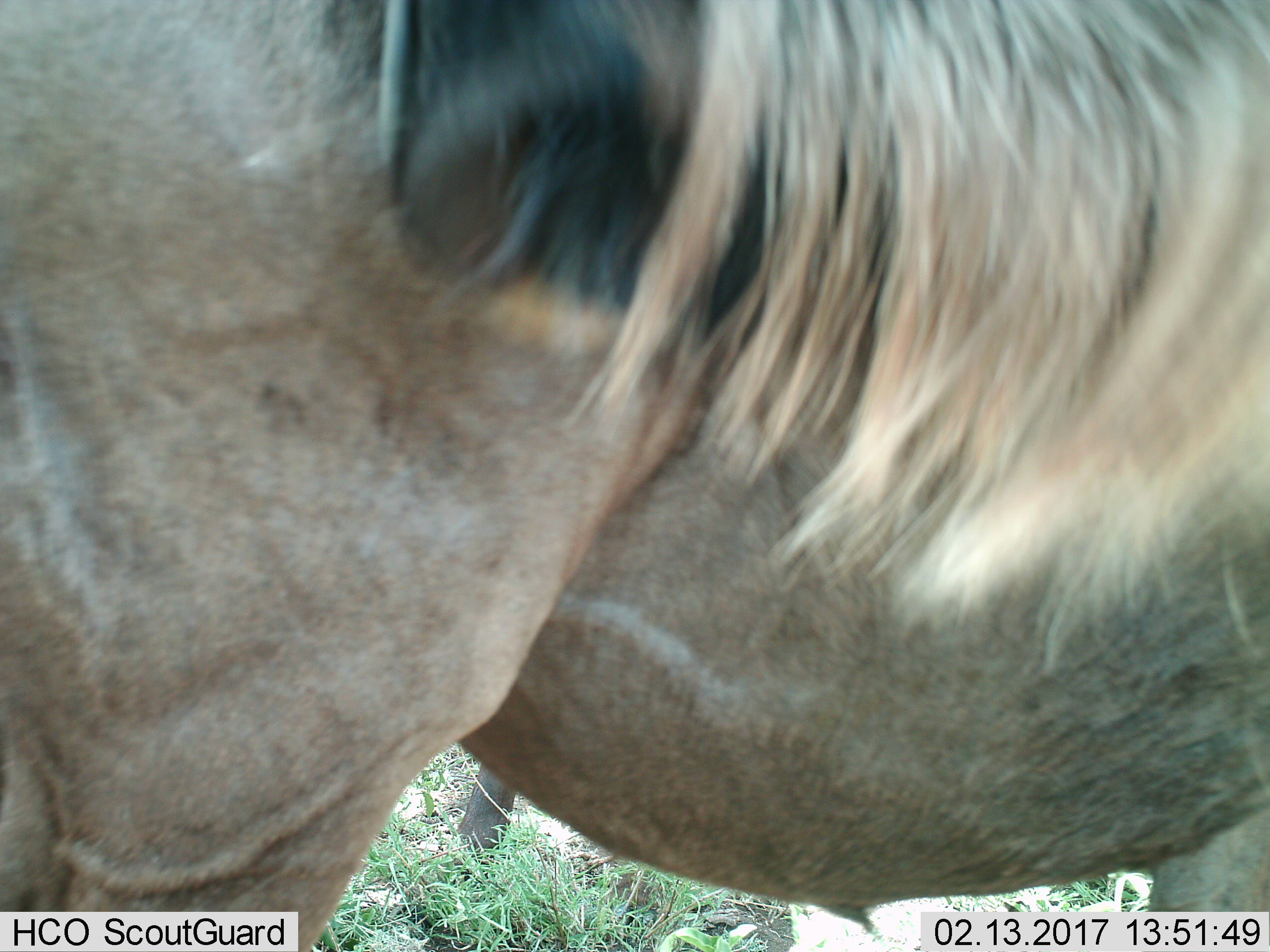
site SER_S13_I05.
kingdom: Animalia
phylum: Chordata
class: Mammalia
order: Artiodactyla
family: Bovidae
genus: Connochaetes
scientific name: Connochaetes taurinus taurinus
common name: blue wildebeest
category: wildebeestblue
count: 1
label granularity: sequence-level